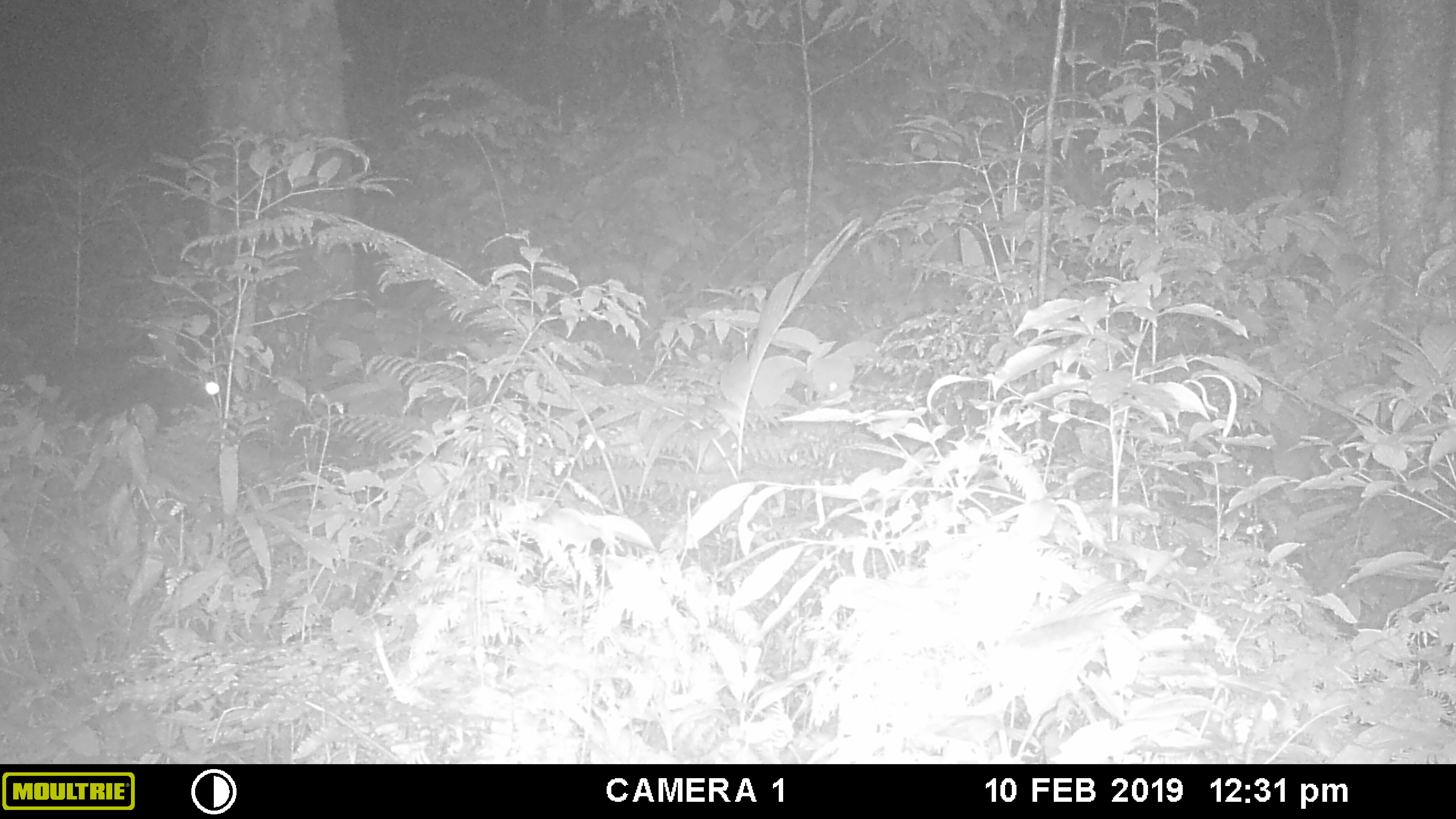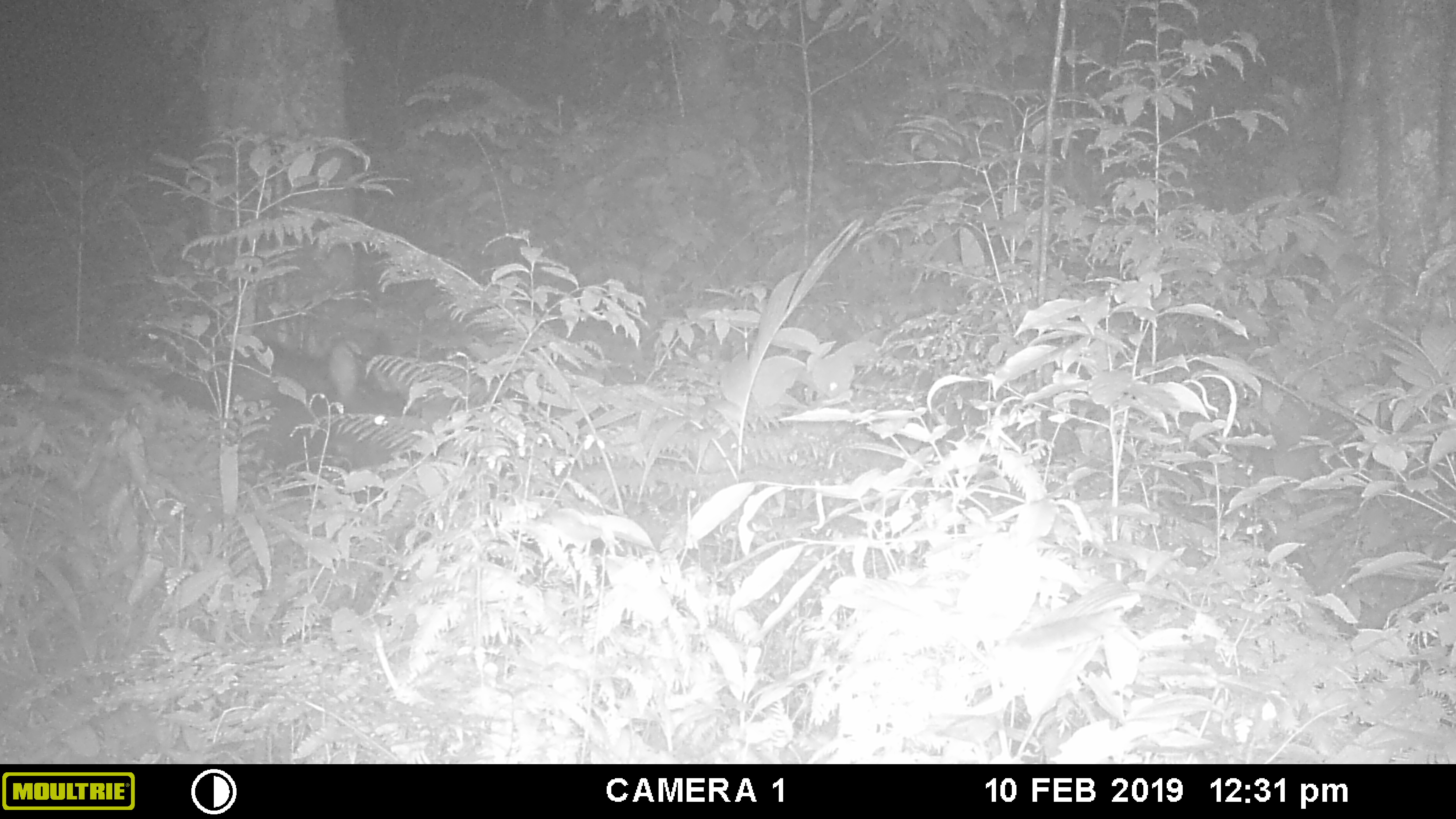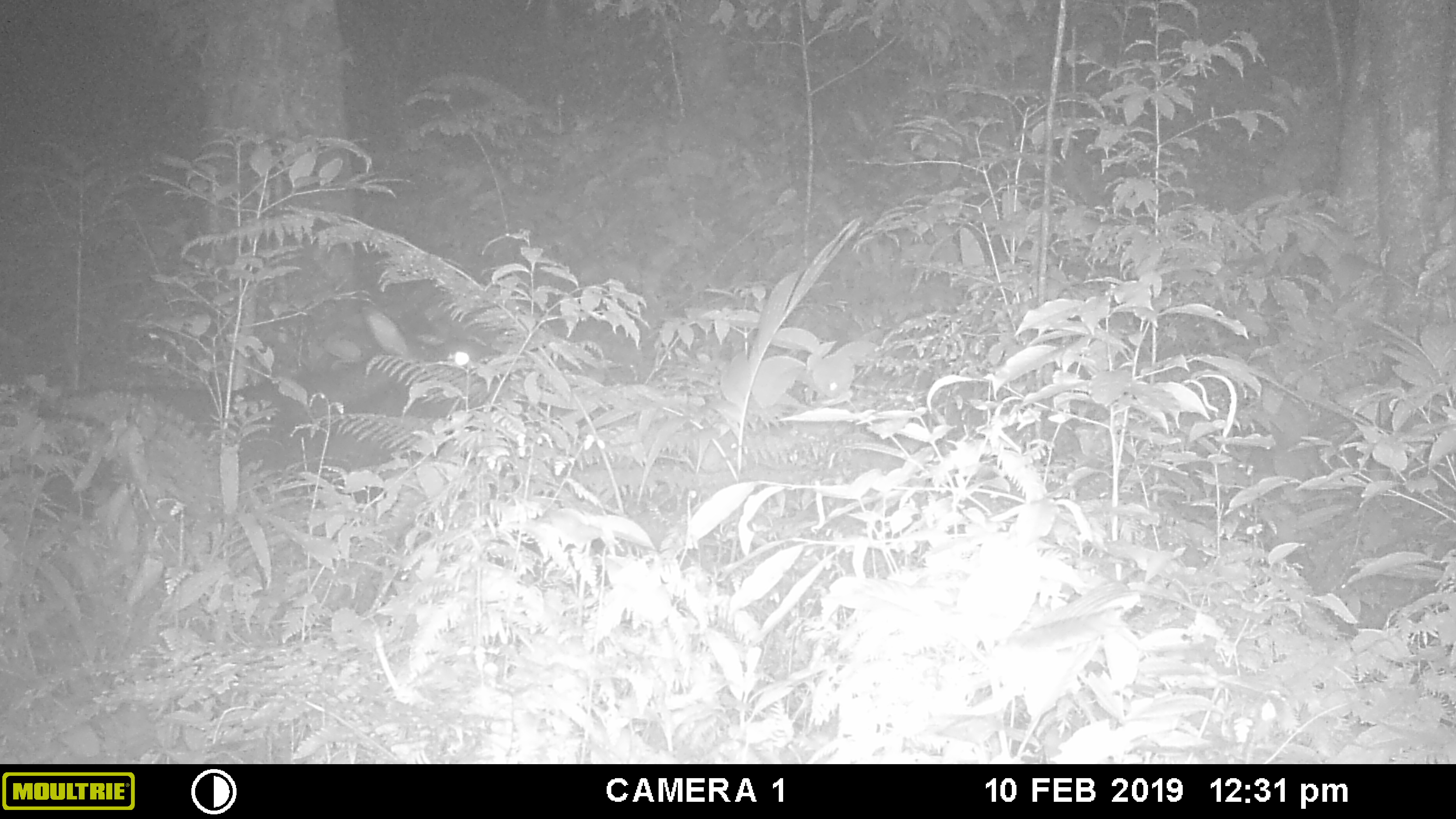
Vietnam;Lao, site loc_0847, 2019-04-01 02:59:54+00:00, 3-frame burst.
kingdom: Animalia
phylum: Chordata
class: Mammalia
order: Artiodactyla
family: Bovidae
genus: Capricornis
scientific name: Capricornis sumatraensis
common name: chinese serow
Chinese serow (Capricornis sumatraensis). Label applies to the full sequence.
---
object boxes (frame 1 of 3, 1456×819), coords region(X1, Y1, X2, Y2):
chinese serow: region(80, 368, 233, 435)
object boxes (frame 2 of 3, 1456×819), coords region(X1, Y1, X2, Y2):
chinese serow: region(153, 338, 430, 504)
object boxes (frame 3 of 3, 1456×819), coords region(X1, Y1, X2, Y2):
chinese serow: region(0, 307, 534, 530)